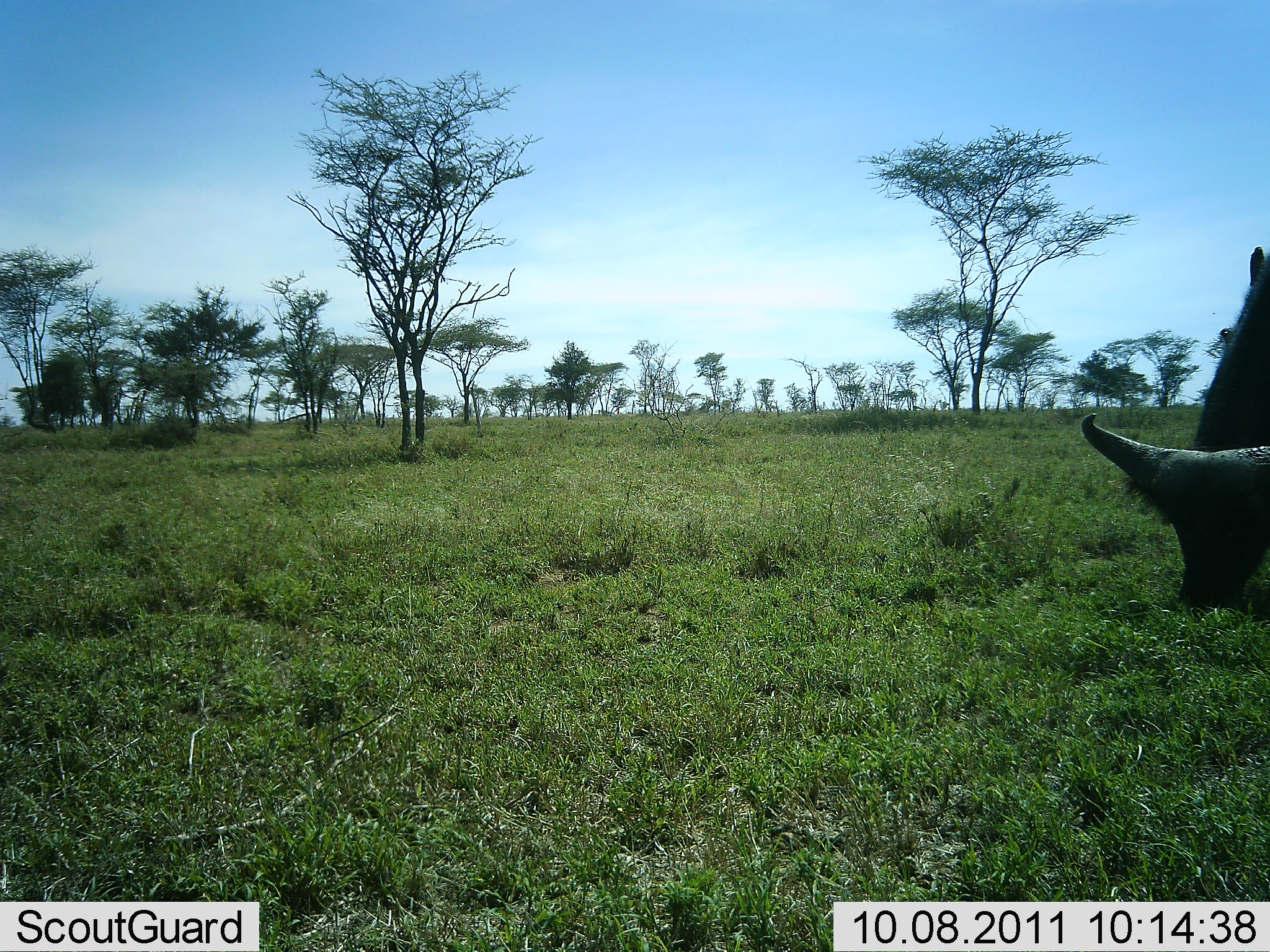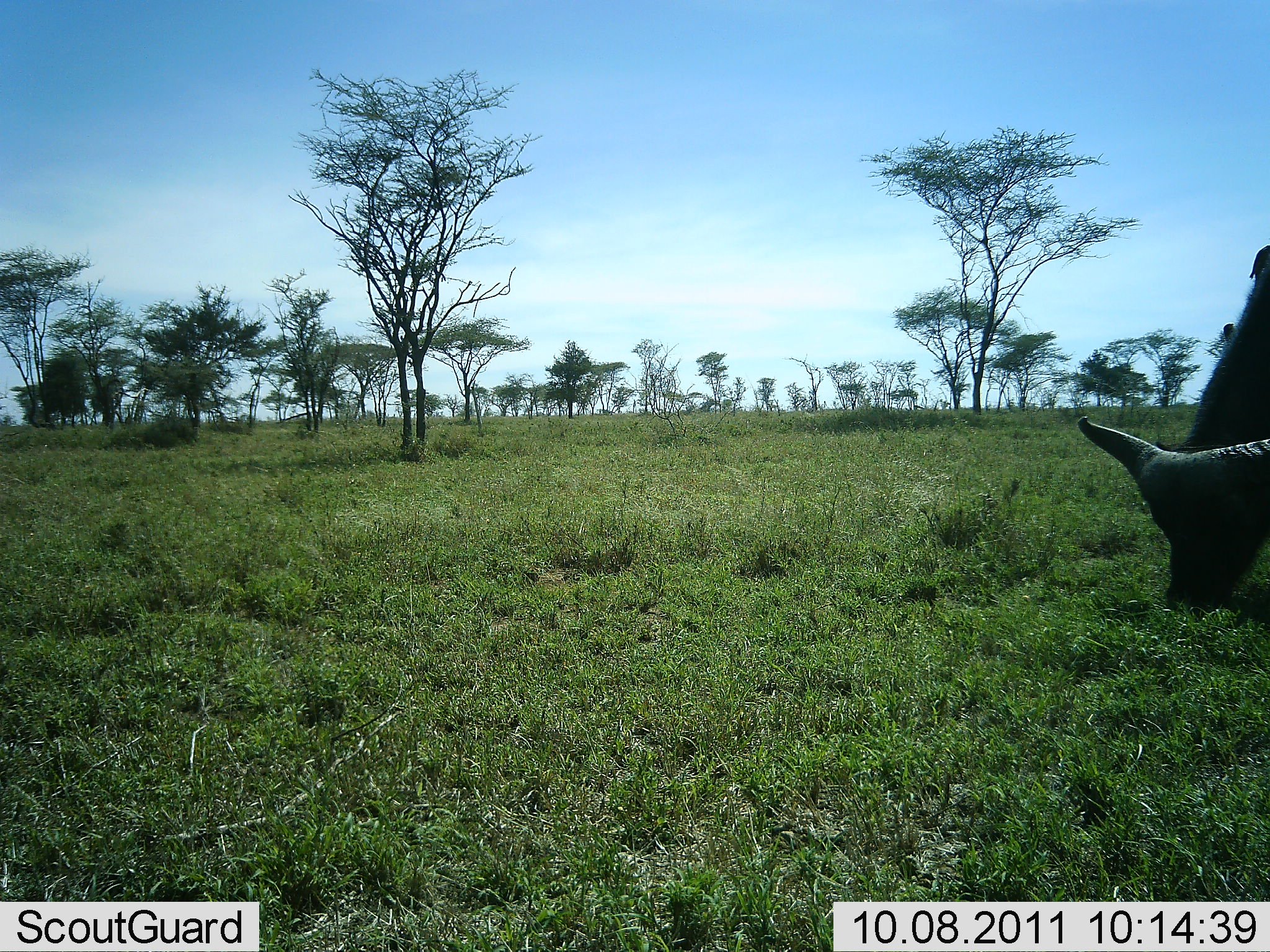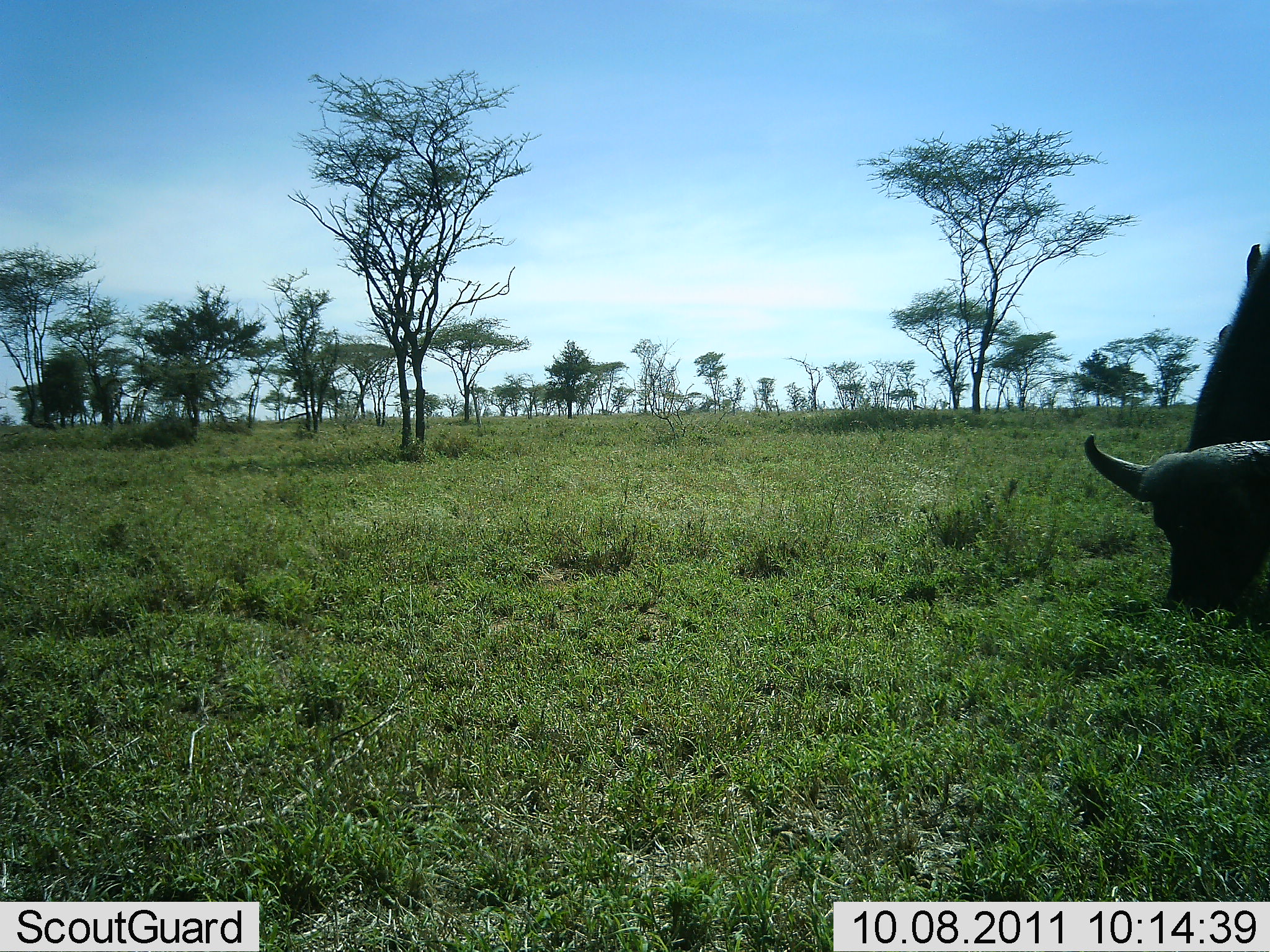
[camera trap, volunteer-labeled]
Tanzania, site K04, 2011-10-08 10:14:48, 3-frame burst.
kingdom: Animalia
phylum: Chordata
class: Mammalia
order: Artiodactyla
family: Bovidae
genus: Syncerus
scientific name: Syncerus caffer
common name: cape buffalo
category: buffalo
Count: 1.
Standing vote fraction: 50%.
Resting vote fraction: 0%.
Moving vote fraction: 0%.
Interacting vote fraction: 0%.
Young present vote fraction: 0%.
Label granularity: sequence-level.